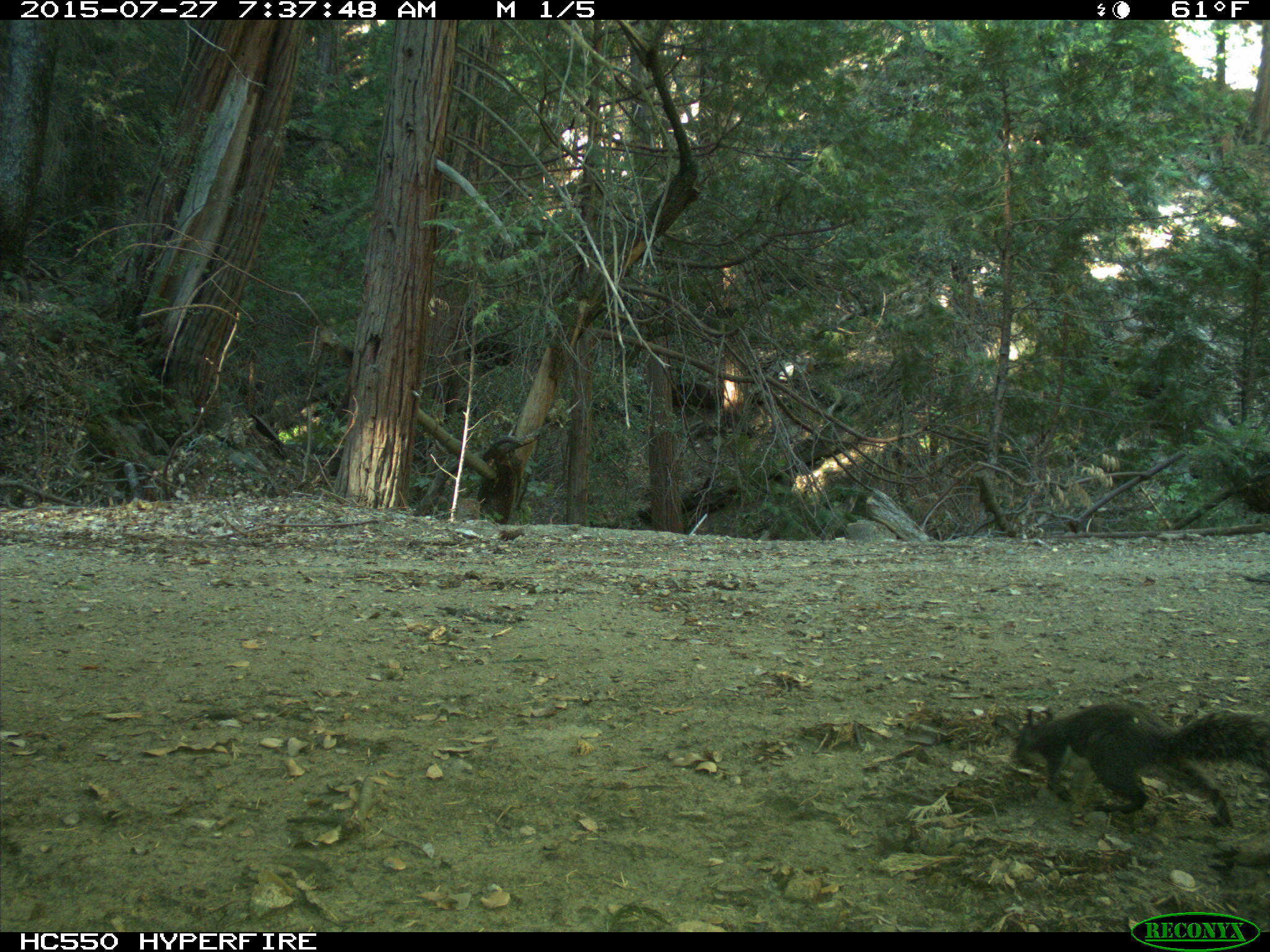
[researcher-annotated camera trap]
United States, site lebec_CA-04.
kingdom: Animalia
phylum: Chordata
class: Mammalia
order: Rodentia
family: Sciuridae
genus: Sciurus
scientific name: Sciurus carolinensis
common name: eastern gray squirrel